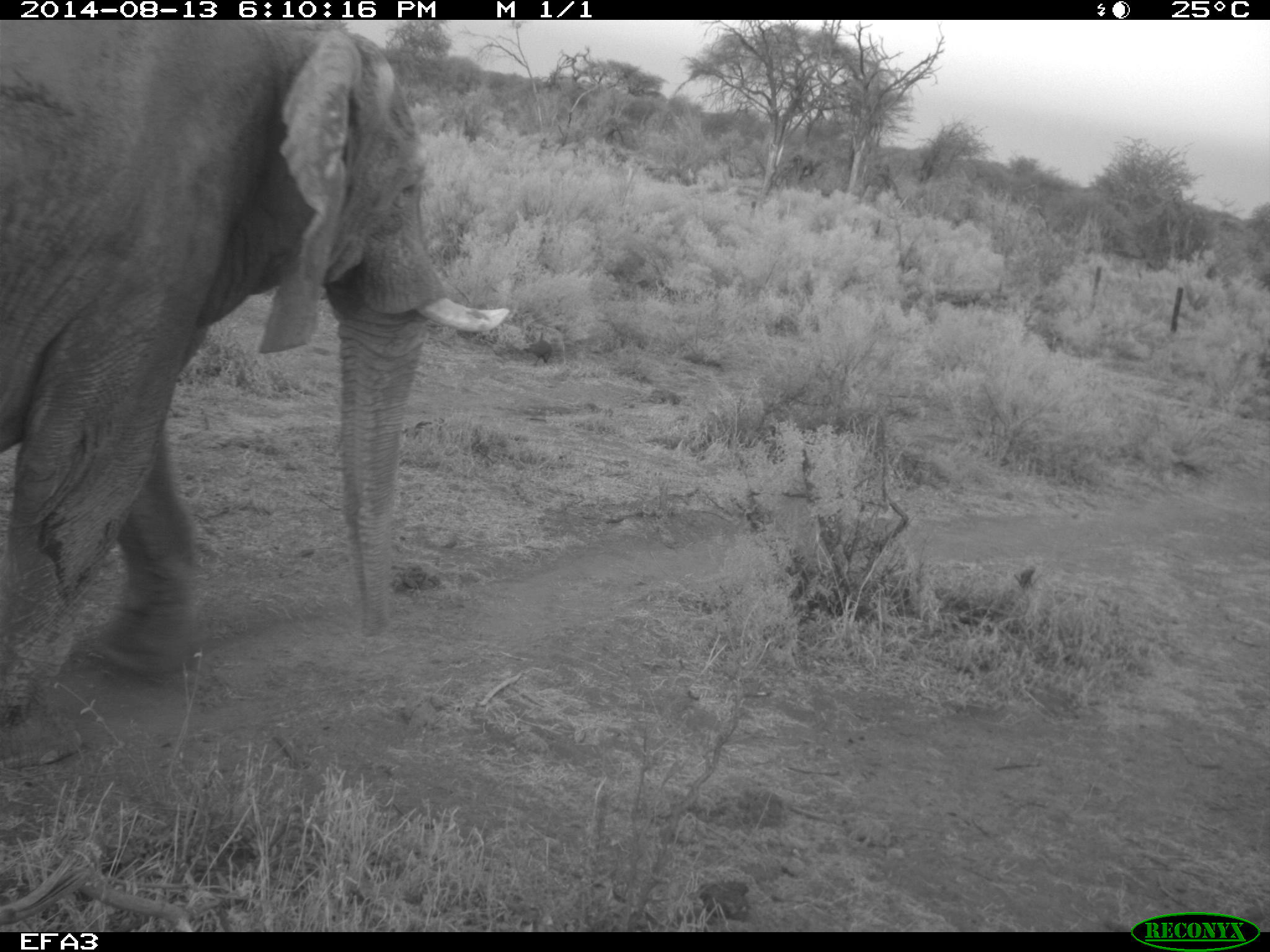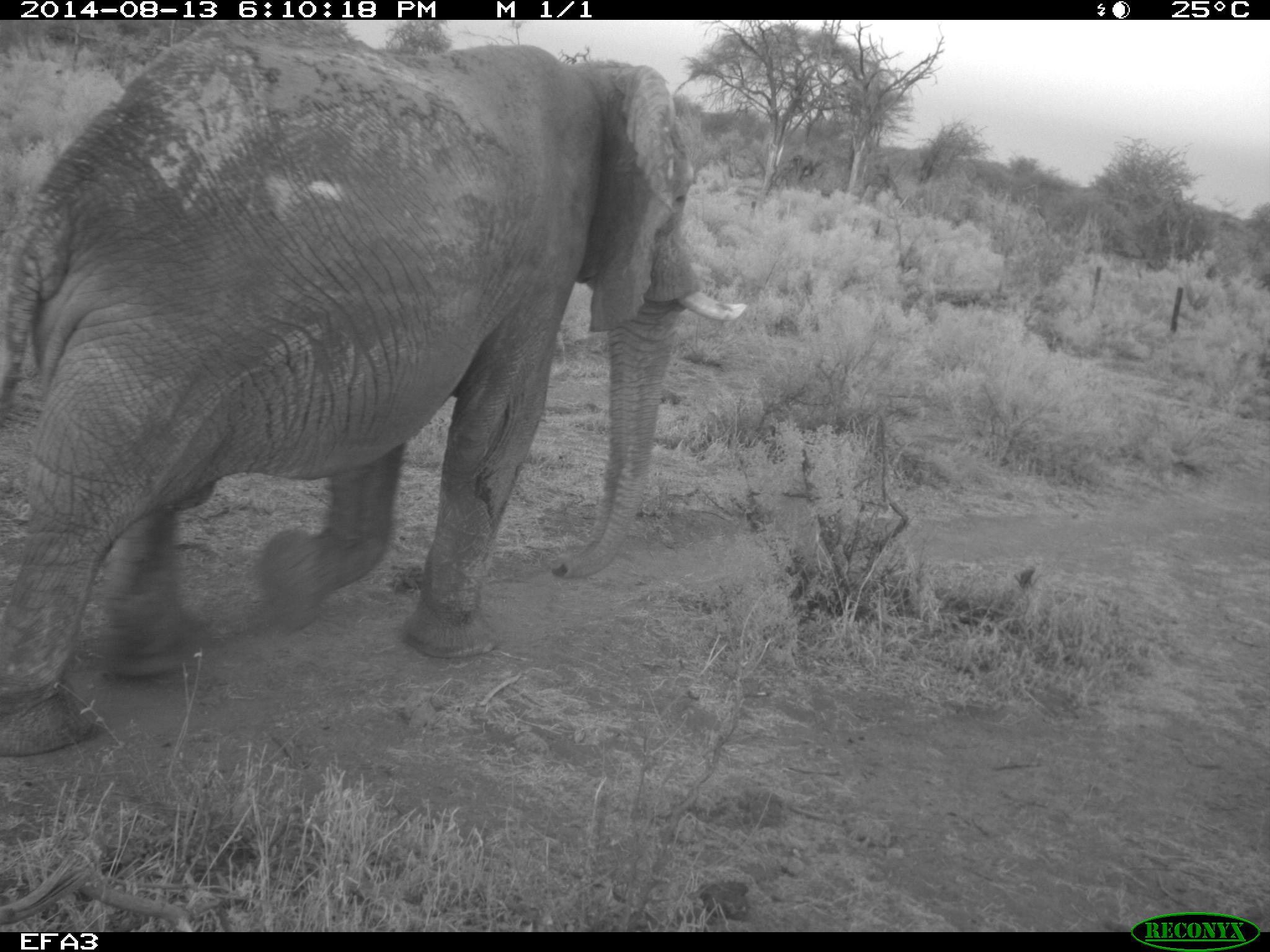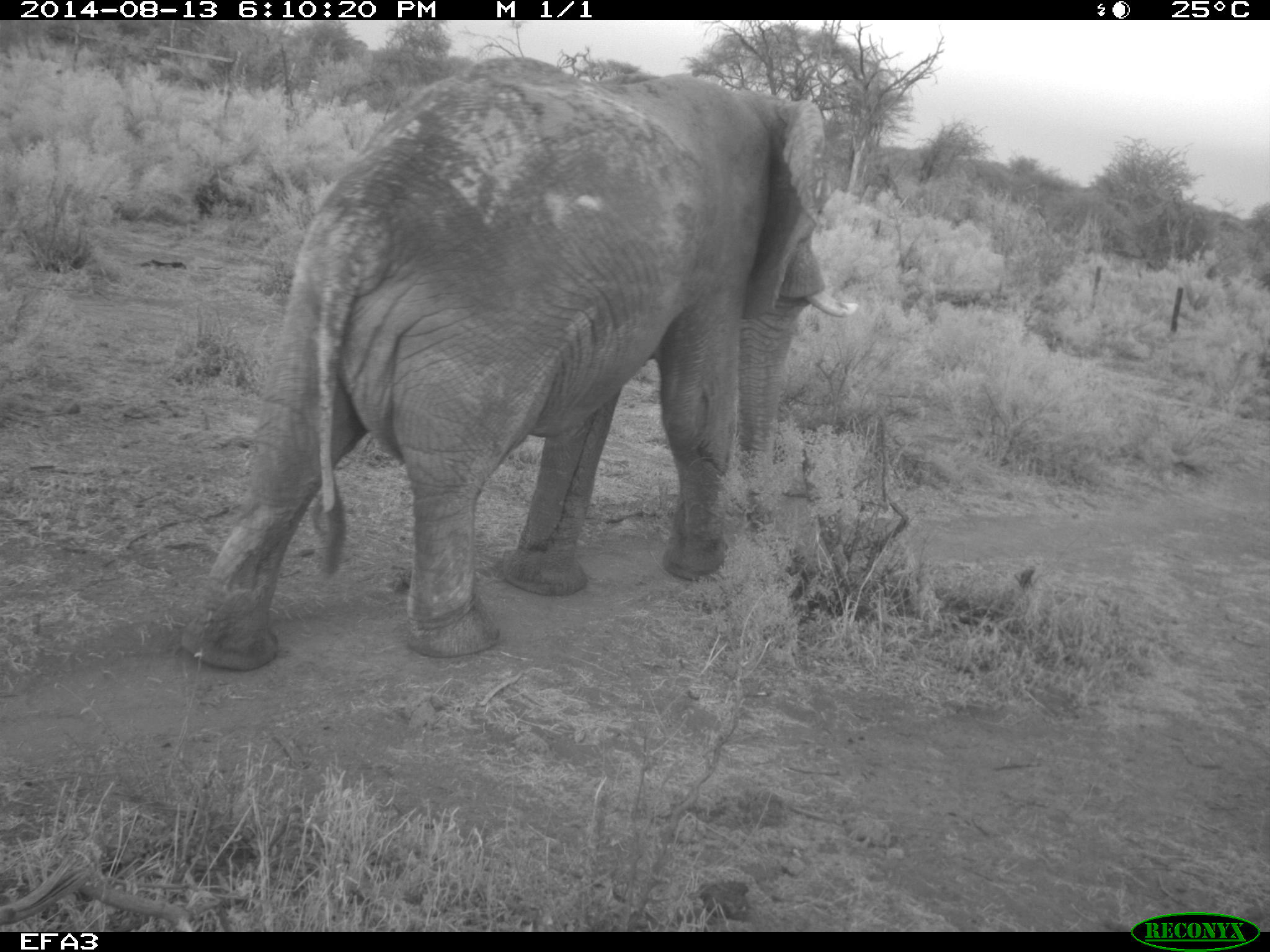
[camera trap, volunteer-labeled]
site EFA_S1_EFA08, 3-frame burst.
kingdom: Animalia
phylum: Chordata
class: Mammalia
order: Proboscidea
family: Elephantidae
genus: Loxodonta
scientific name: Loxodonta africana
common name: african bush elephant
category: elephant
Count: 1.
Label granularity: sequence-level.